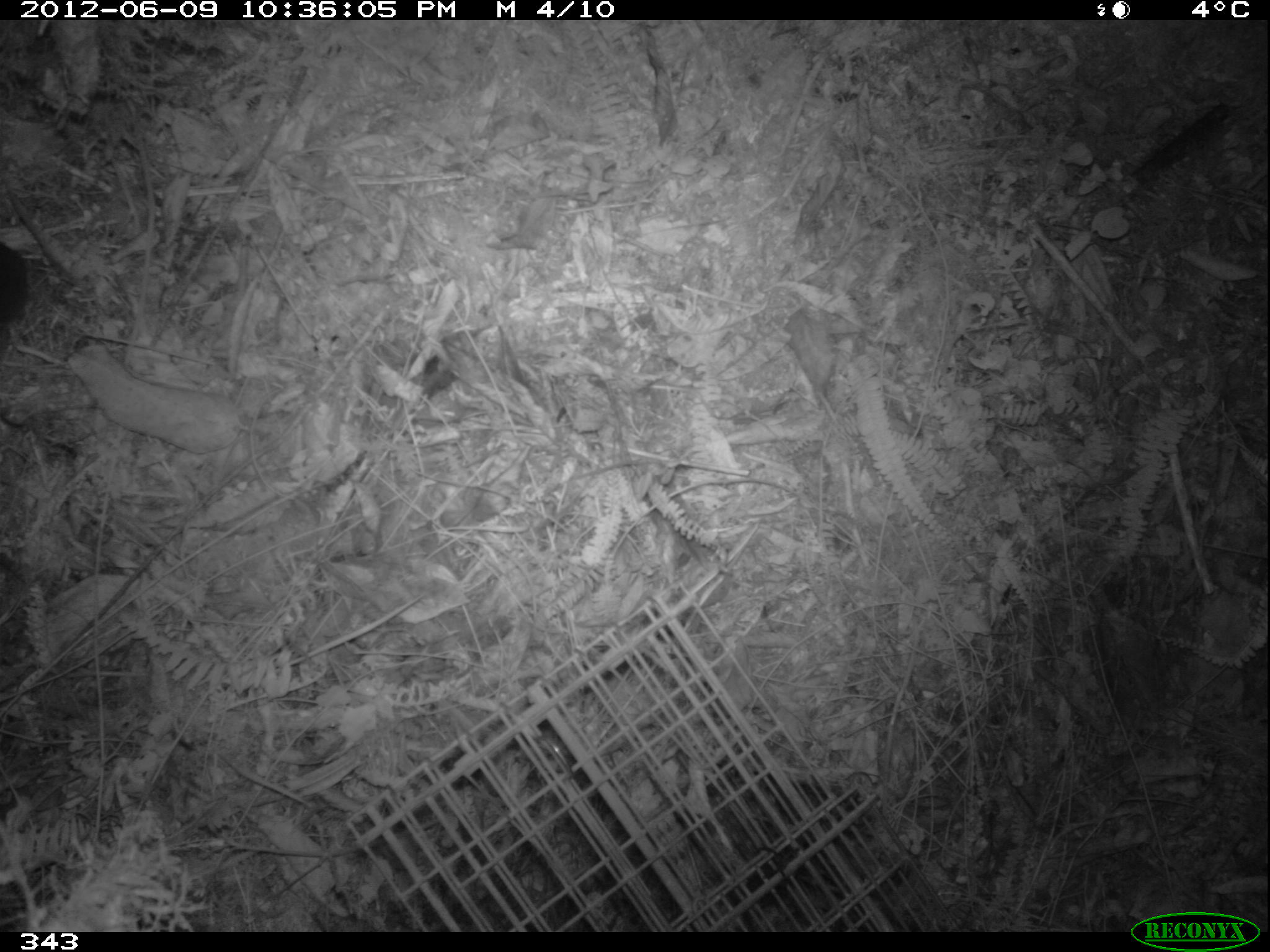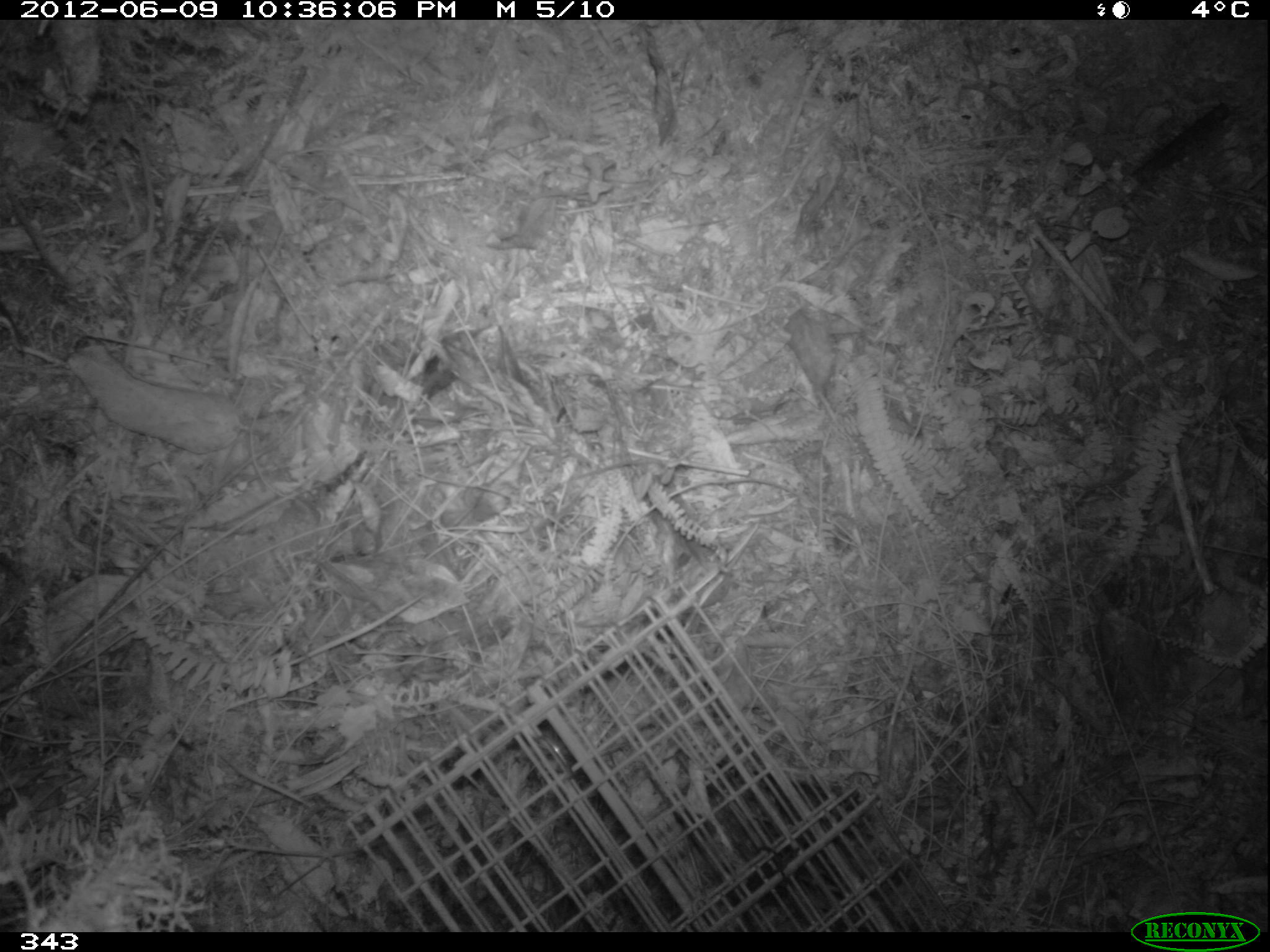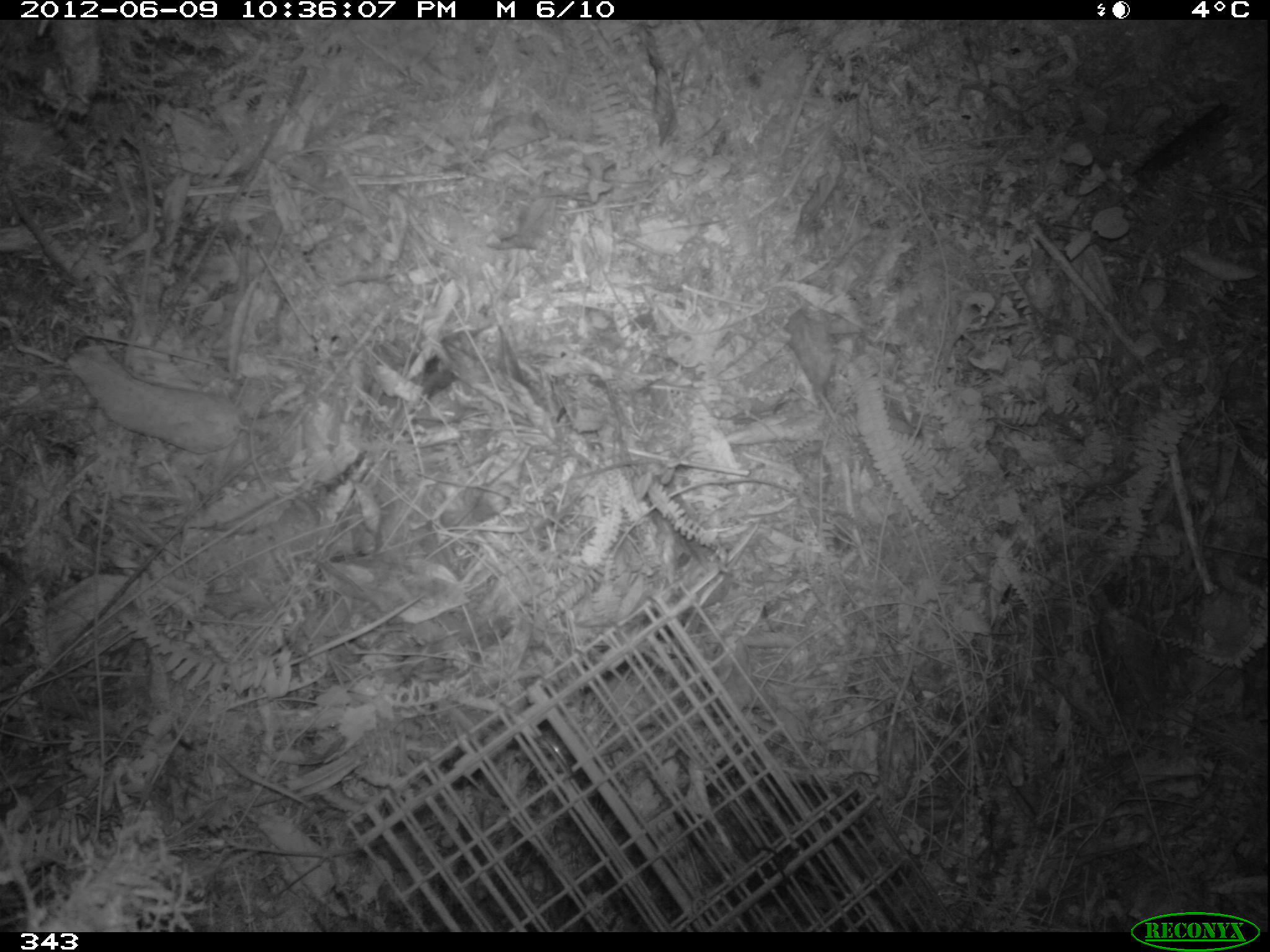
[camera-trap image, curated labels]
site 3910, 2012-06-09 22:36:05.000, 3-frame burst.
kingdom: Animalia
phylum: Chordata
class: Mammalia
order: Rodentia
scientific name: Rodentia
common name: rodents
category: unknown rodent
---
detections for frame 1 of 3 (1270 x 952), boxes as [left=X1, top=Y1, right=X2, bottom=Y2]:
unknown rodent: [left=0, top=242, right=30, bottom=355]